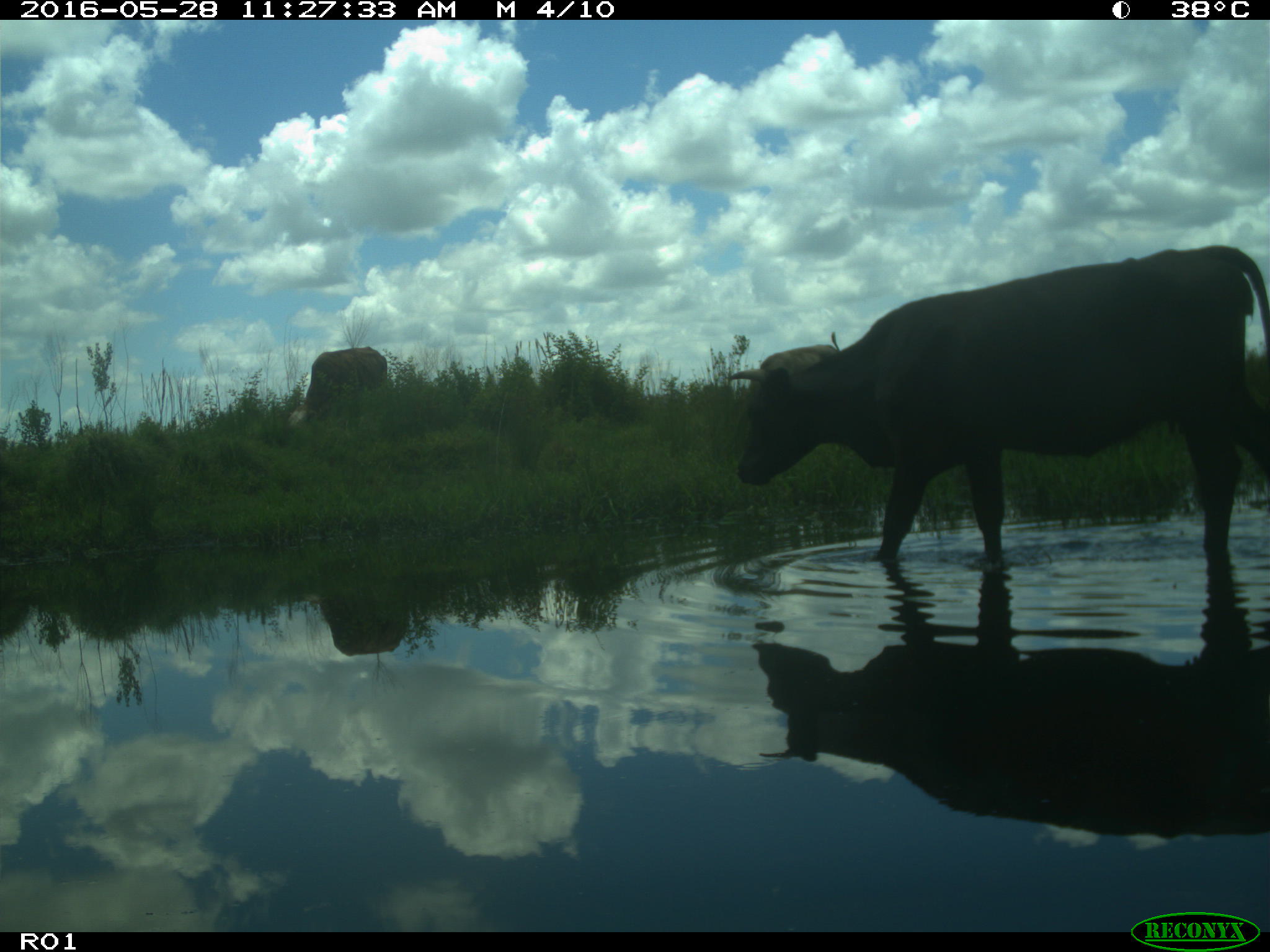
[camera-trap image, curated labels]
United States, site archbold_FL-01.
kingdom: Animalia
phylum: Chordata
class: Mammalia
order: Artiodactyla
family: Bovidae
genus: Bos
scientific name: Bos taurus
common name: domestic cow